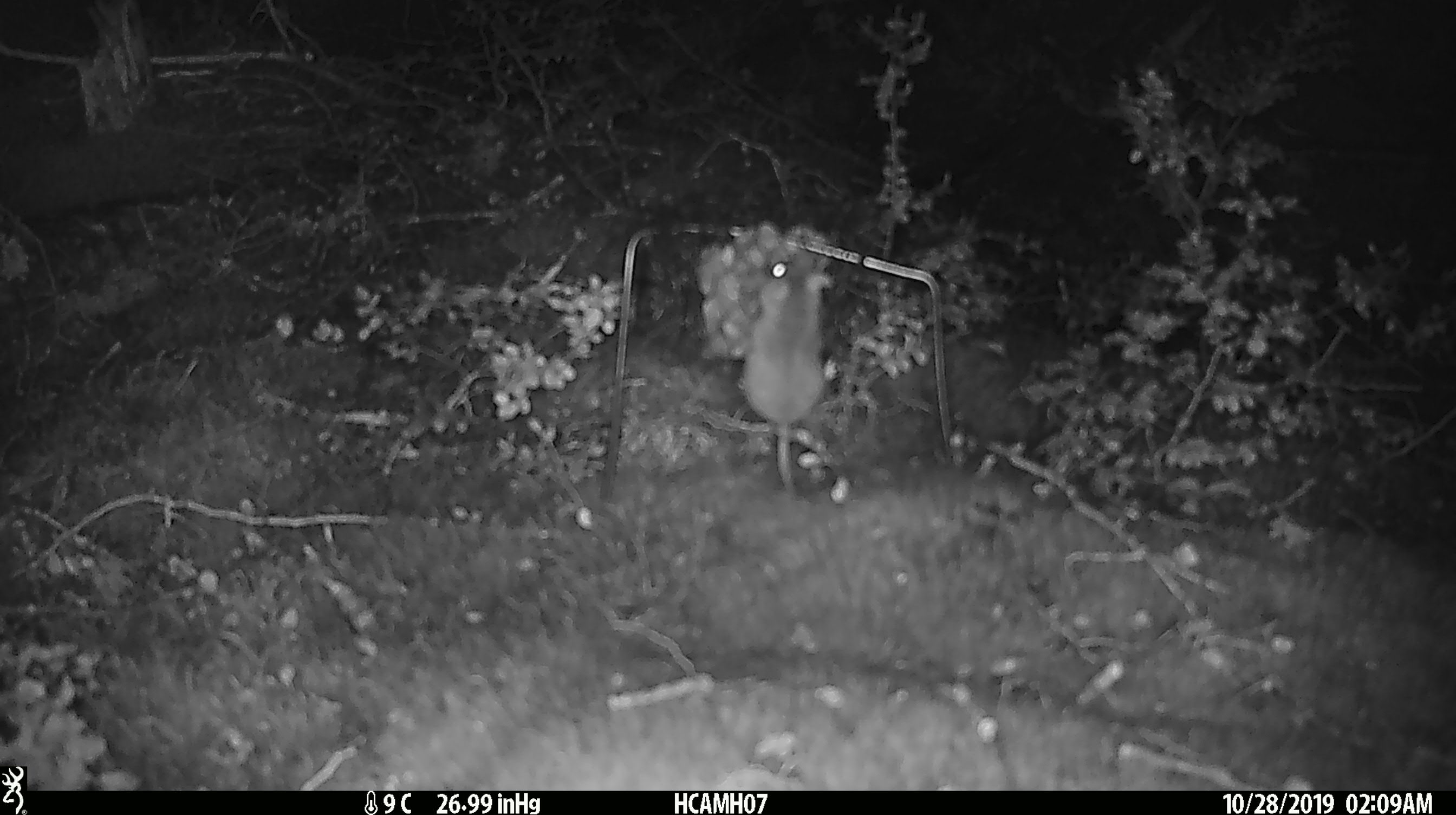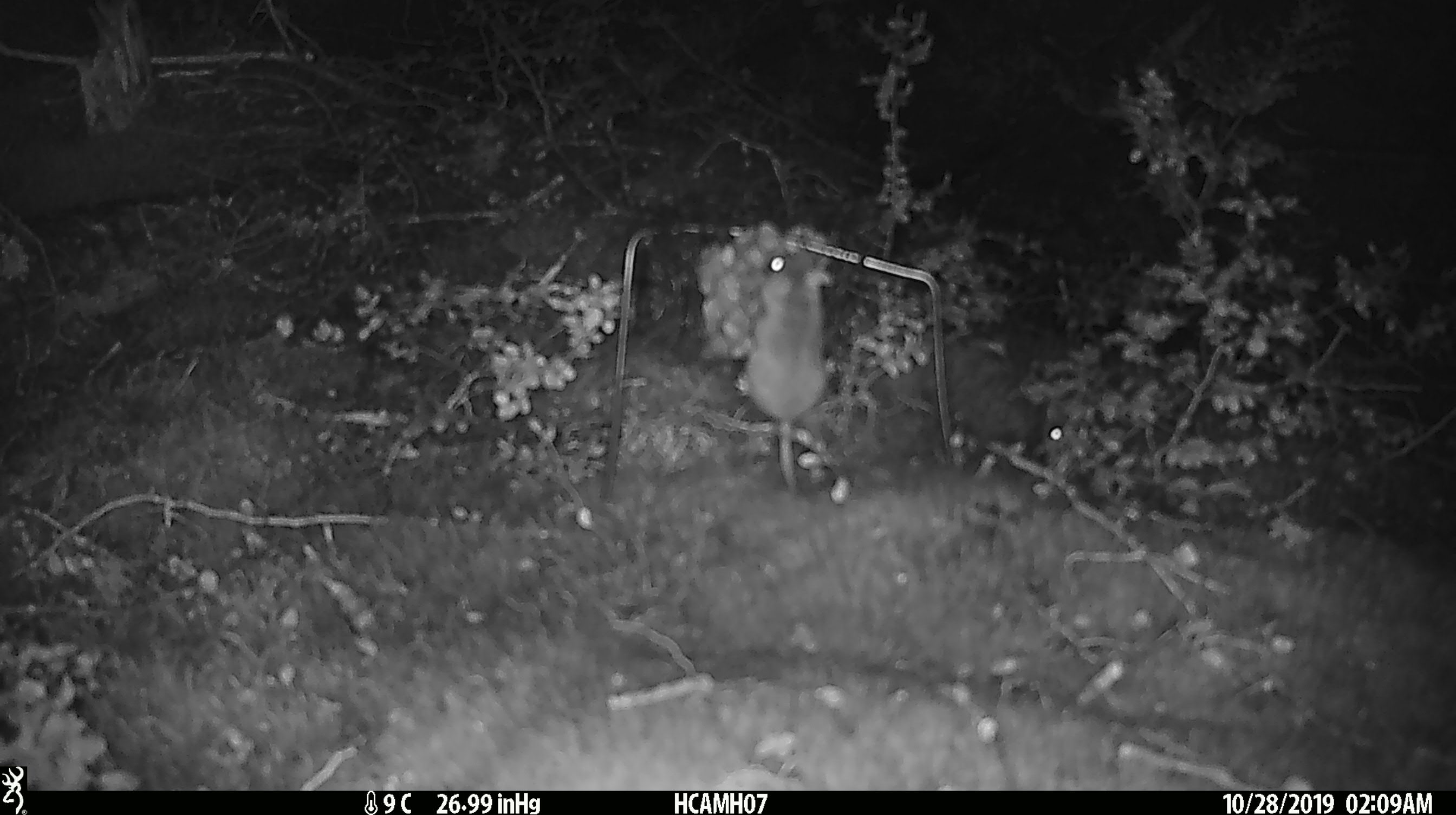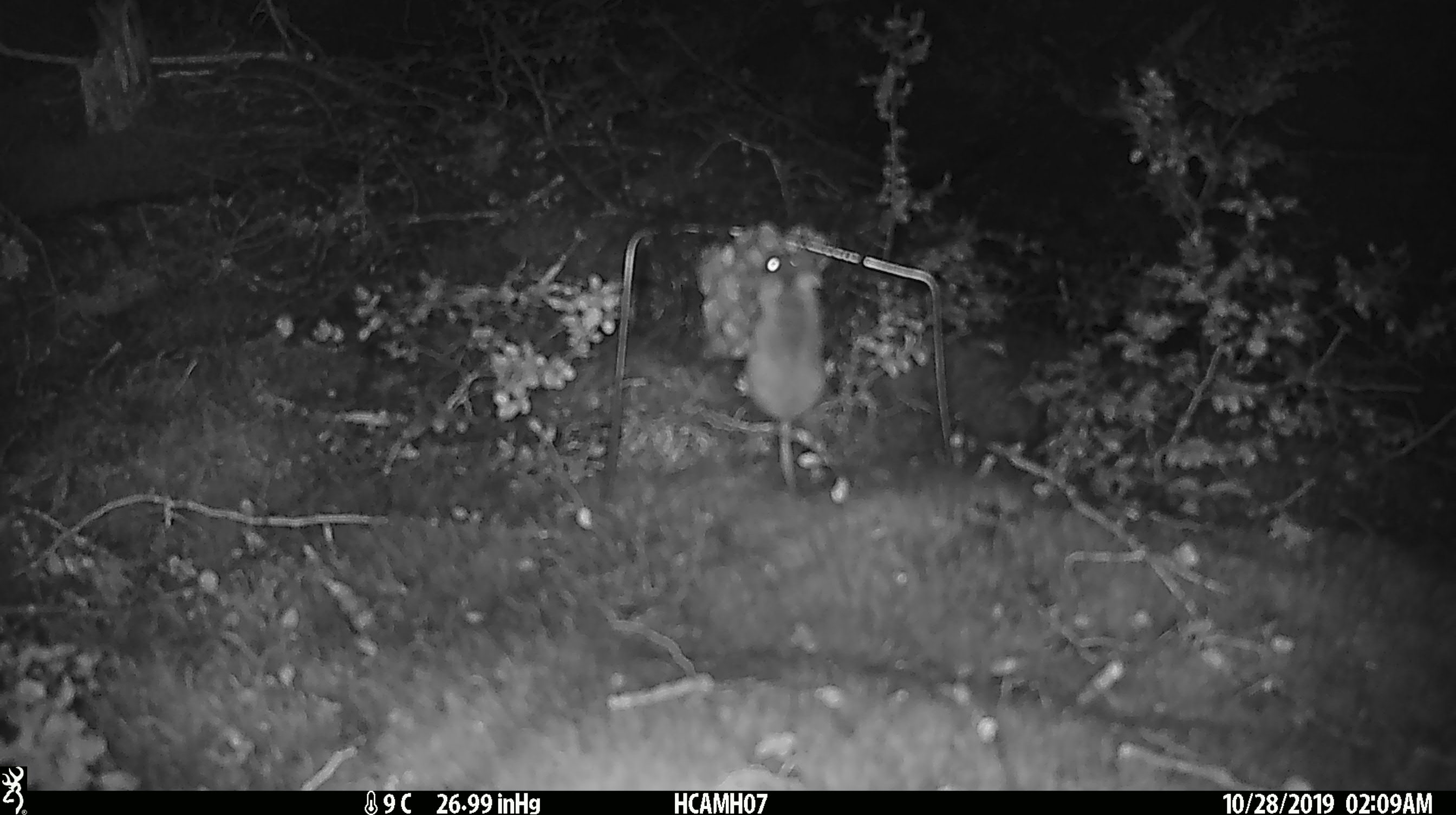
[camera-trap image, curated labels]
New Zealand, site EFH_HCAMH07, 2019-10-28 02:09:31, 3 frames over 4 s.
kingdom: Animalia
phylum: Chordata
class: Mammalia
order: Rodentia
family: Muridae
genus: Mus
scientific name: Mus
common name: mouse